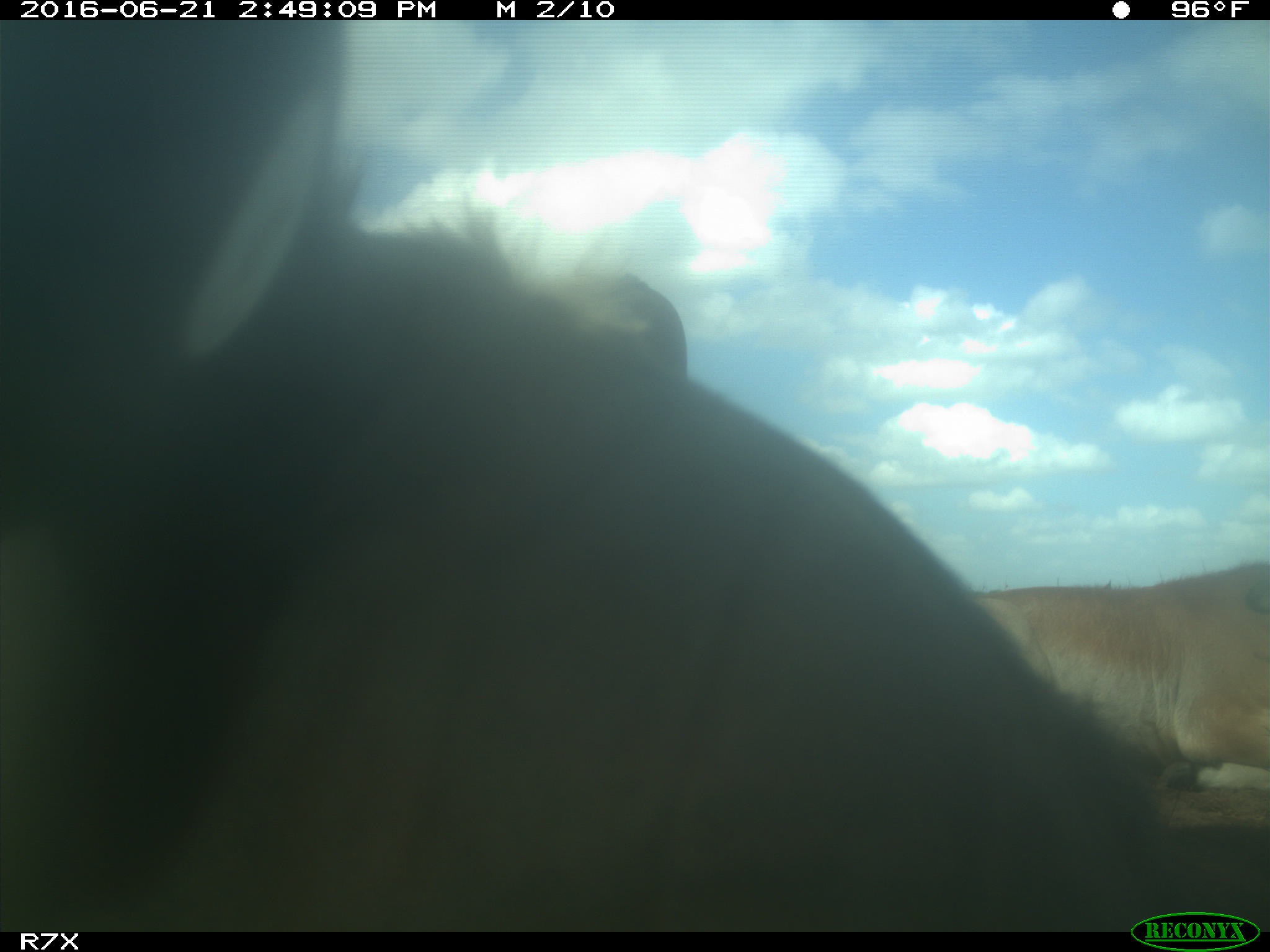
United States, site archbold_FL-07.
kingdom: Animalia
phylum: Chordata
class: Mammalia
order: Artiodactyla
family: Bovidae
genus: Bos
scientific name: Bos taurus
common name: domestic cow